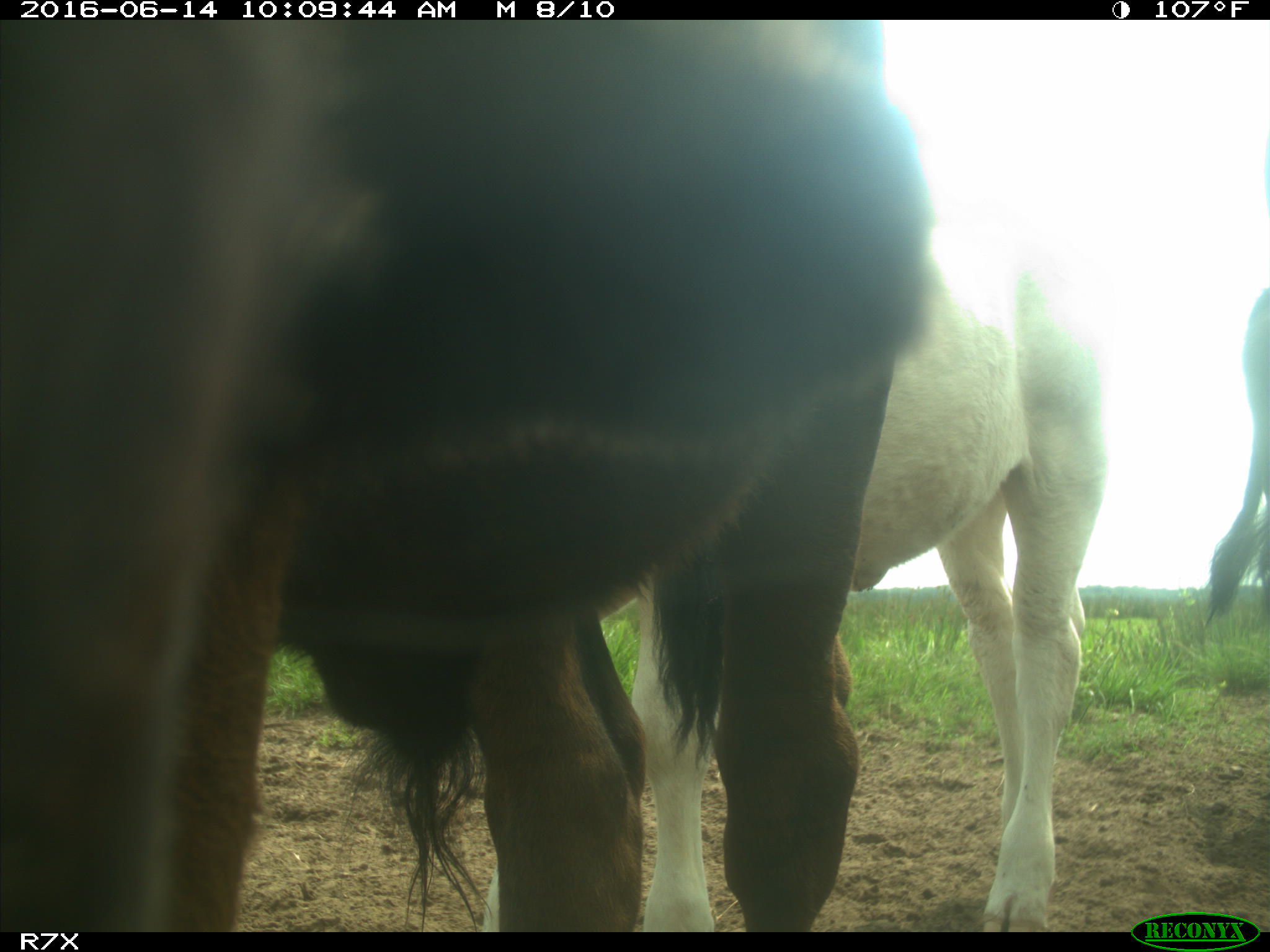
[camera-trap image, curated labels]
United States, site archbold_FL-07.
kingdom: Animalia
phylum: Chordata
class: Mammalia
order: Artiodactyla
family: Bovidae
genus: Bos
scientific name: Bos taurus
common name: domestic cow